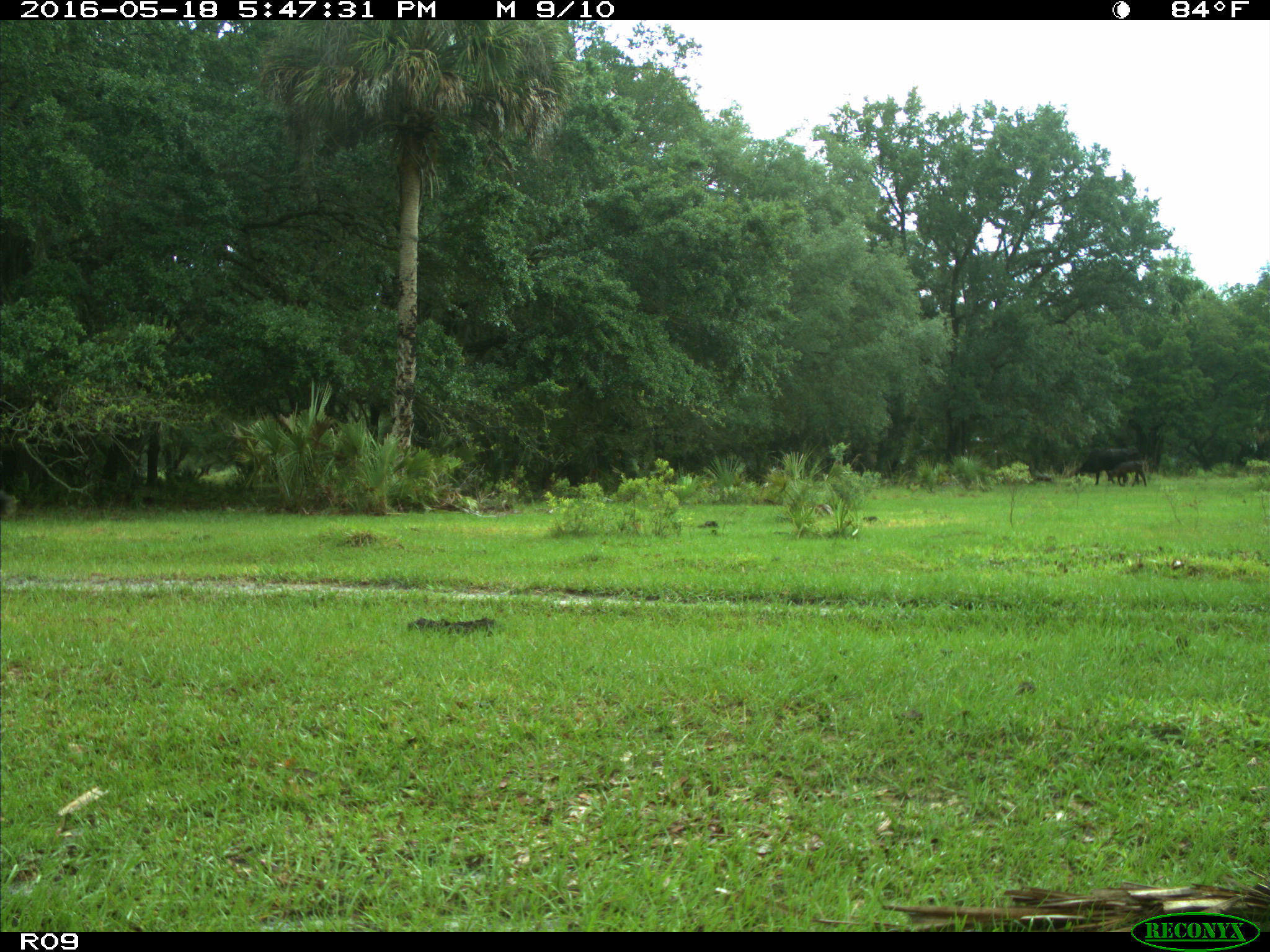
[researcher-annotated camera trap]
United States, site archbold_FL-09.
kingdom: Animalia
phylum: Chordata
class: Mammalia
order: Artiodactyla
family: Bovidae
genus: Bos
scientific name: Bos taurus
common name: domestic cow